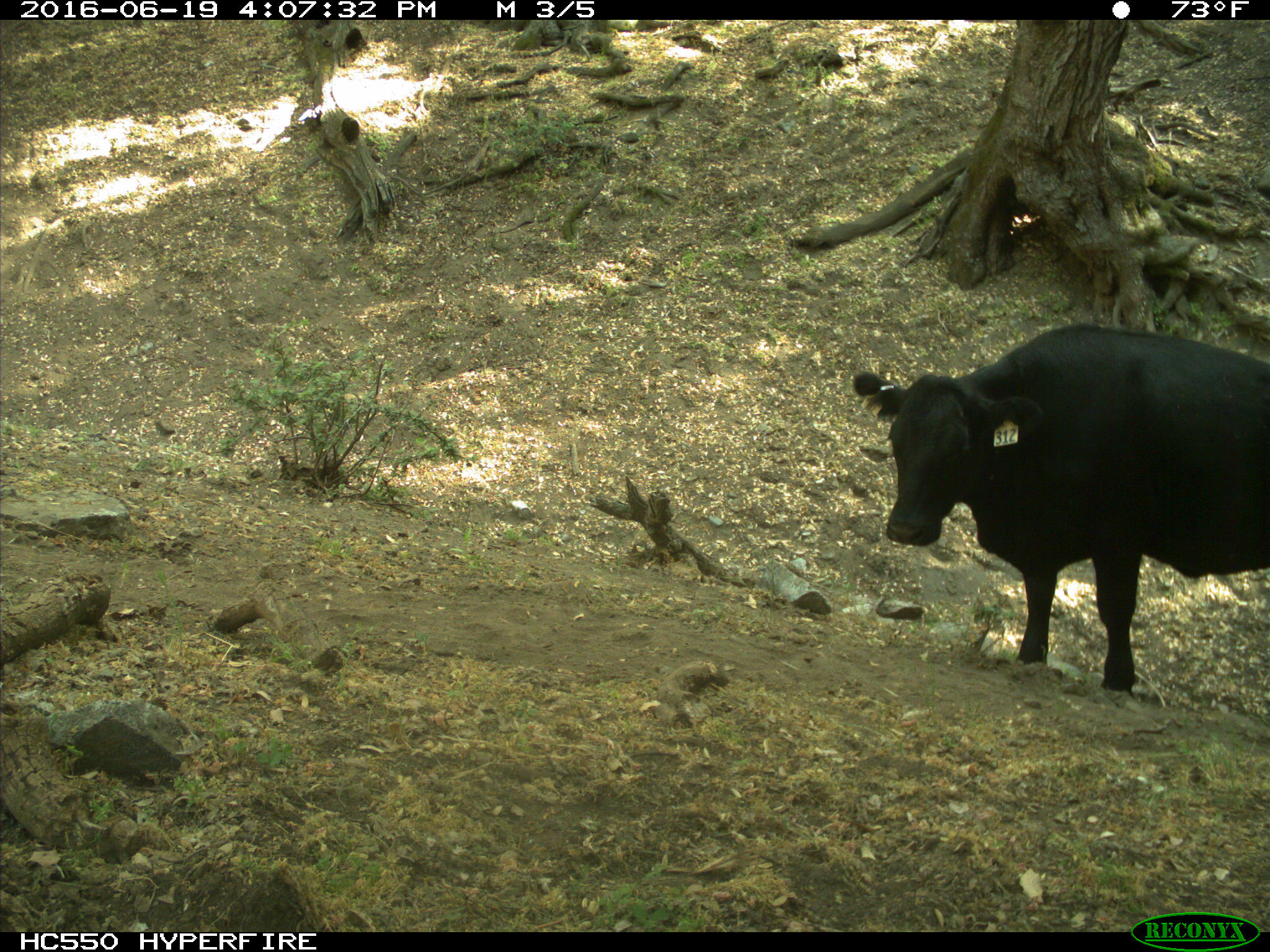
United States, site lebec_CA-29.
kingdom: Animalia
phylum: Chordata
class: Mammalia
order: Artiodactyla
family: Bovidae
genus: Bos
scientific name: Bos taurus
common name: domestic cow